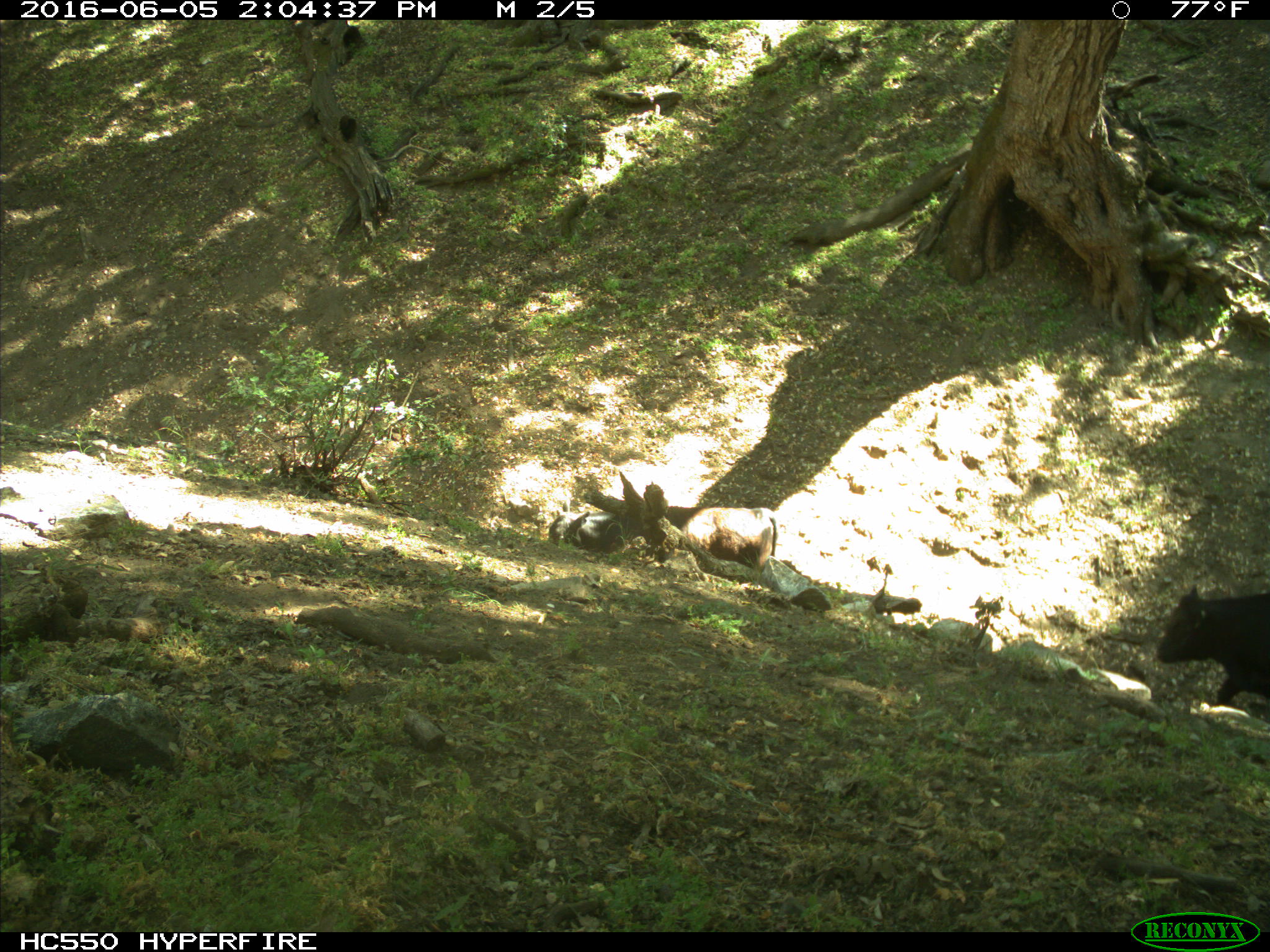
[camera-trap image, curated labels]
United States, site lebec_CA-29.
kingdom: Animalia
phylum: Chordata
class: Mammalia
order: Artiodactyla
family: Bovidae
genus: Bos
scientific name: Bos taurus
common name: domestic cow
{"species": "Bos taurus (domestic cow)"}